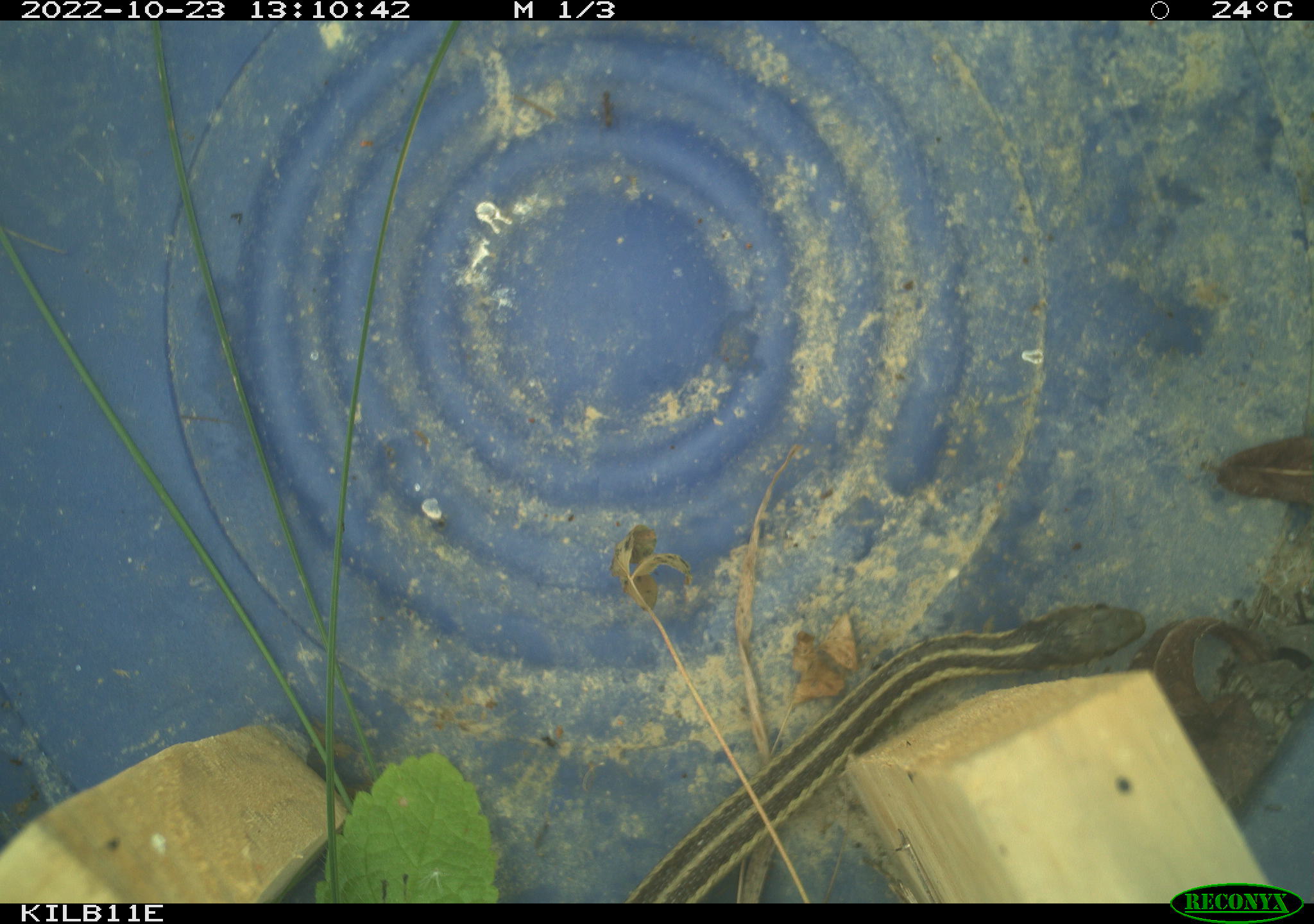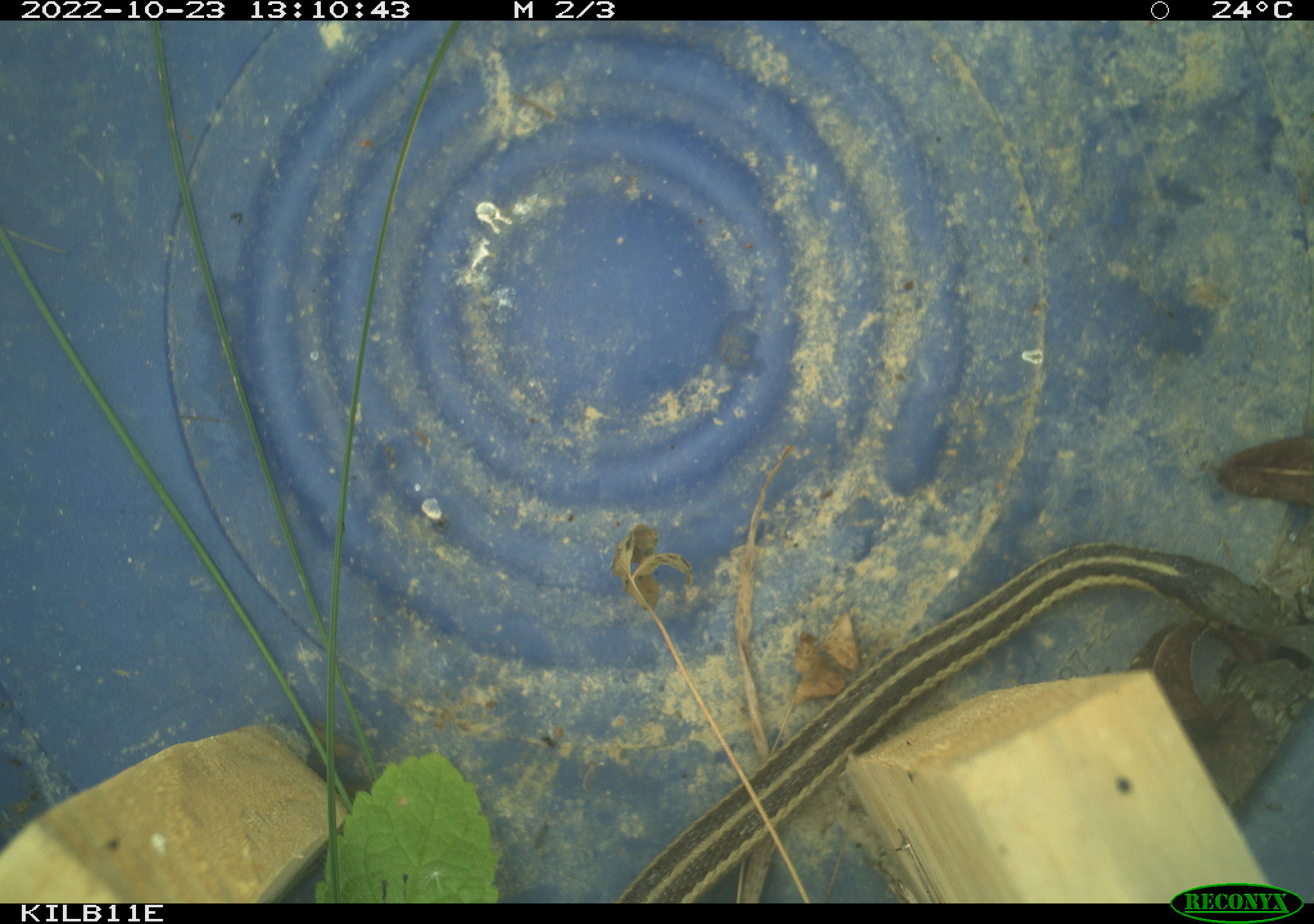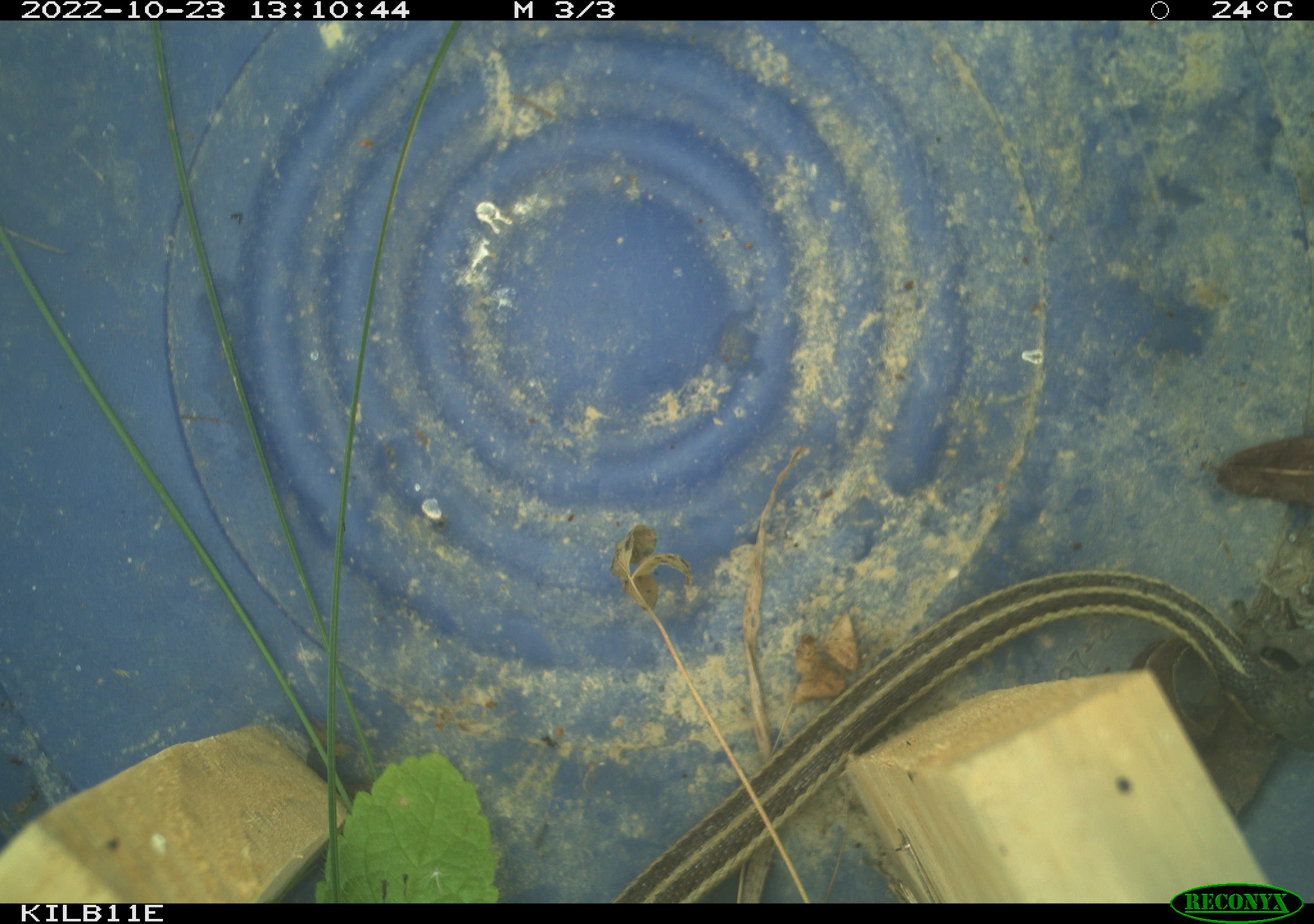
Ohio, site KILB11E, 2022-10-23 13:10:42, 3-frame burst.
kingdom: Animalia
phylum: Chordata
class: Reptilia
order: Squamata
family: Colubridae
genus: Thamnophis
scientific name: Thamnophis sirtalis sirtalis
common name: eastern gartersnake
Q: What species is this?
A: Eastern gartersnake (Thamnophis sirtalis sirtalis).